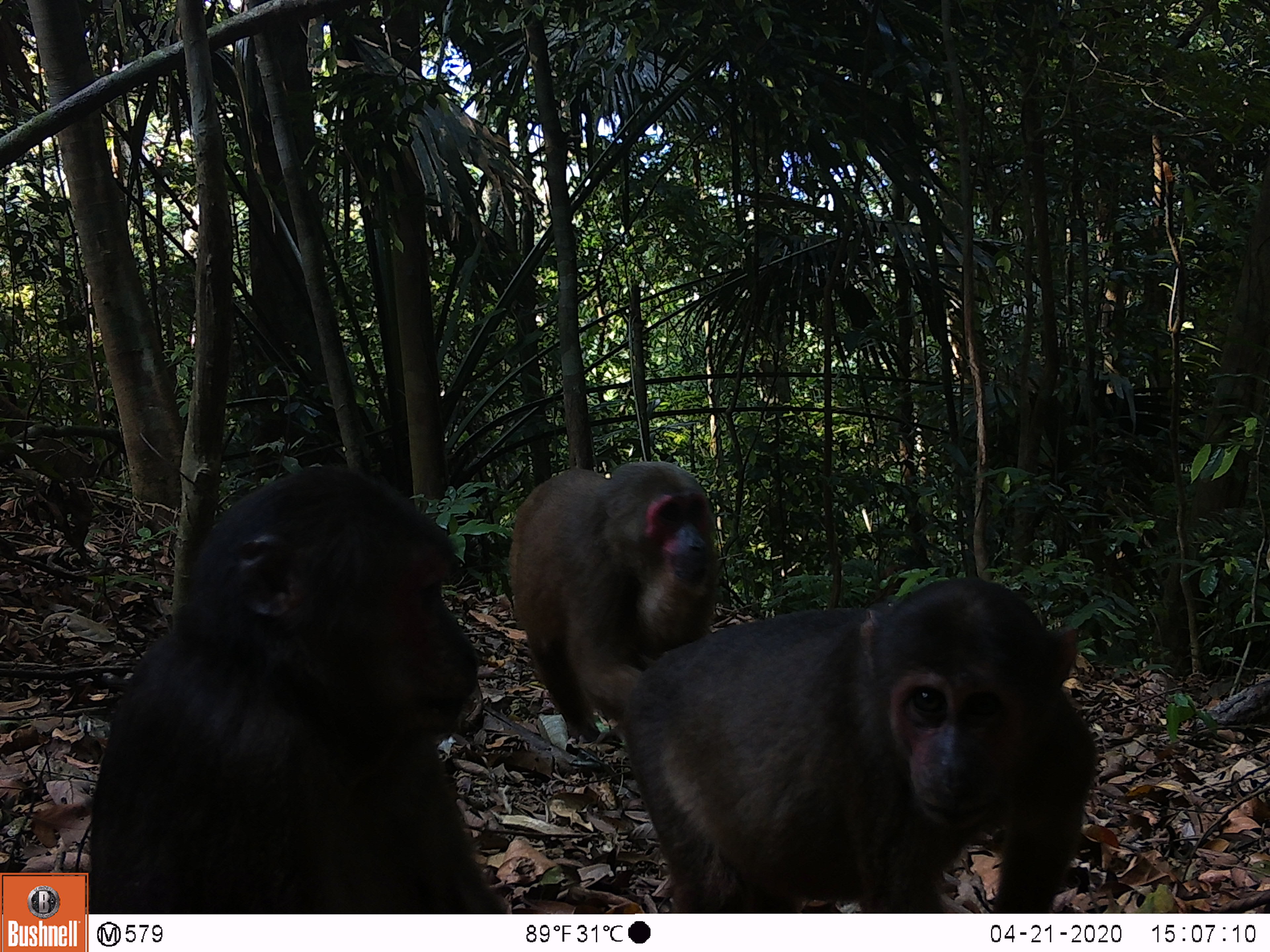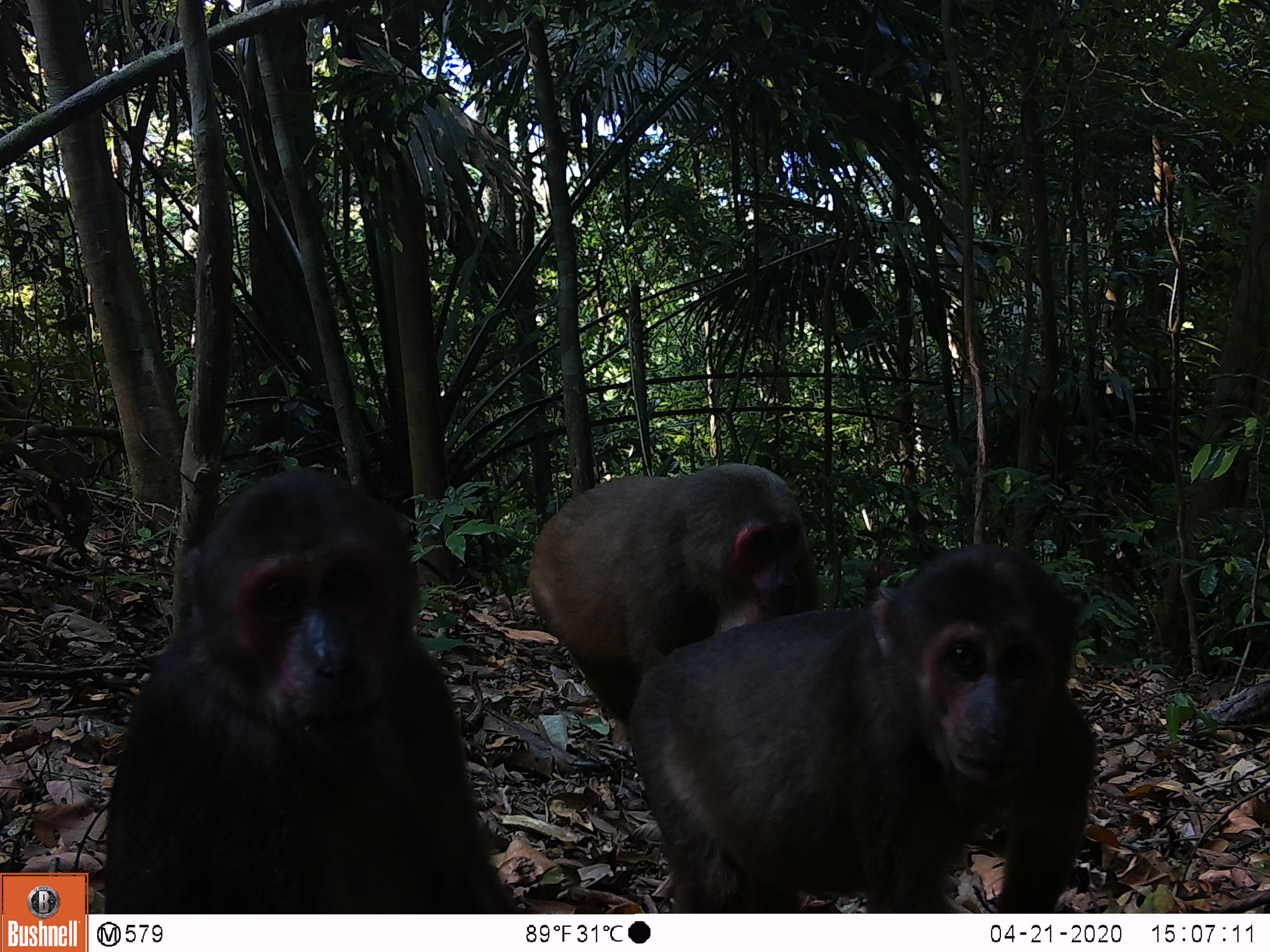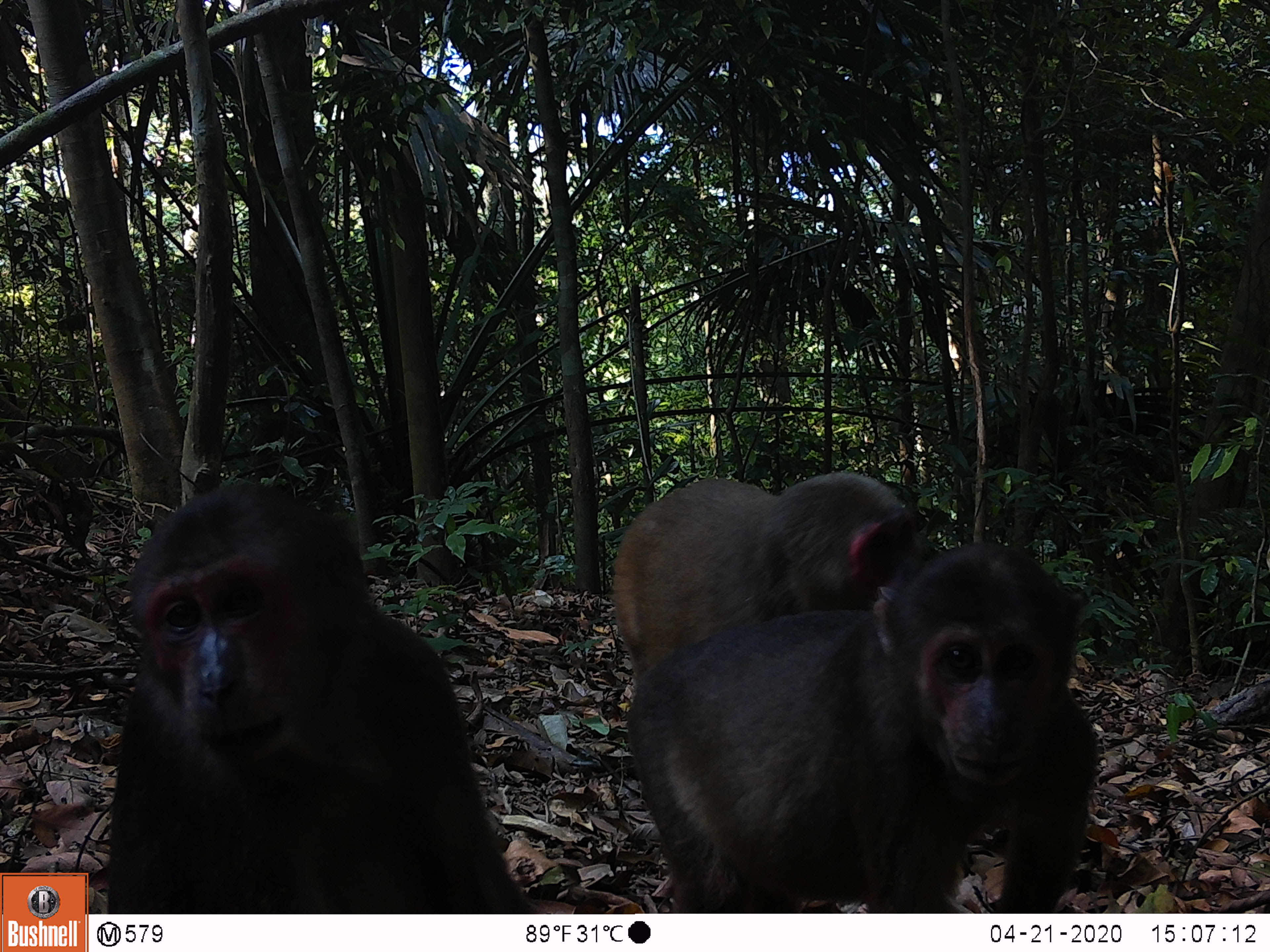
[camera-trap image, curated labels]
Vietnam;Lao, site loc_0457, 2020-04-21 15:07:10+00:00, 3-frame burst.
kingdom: Animalia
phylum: Chordata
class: Mammalia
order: Primates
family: Cercopithecidae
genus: Macaca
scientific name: Macaca arctoides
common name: stump-tailed macaque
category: stump tailed macaque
Stump tailed macaque (stump-tailed macaque) (Macaca arctoides). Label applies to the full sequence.